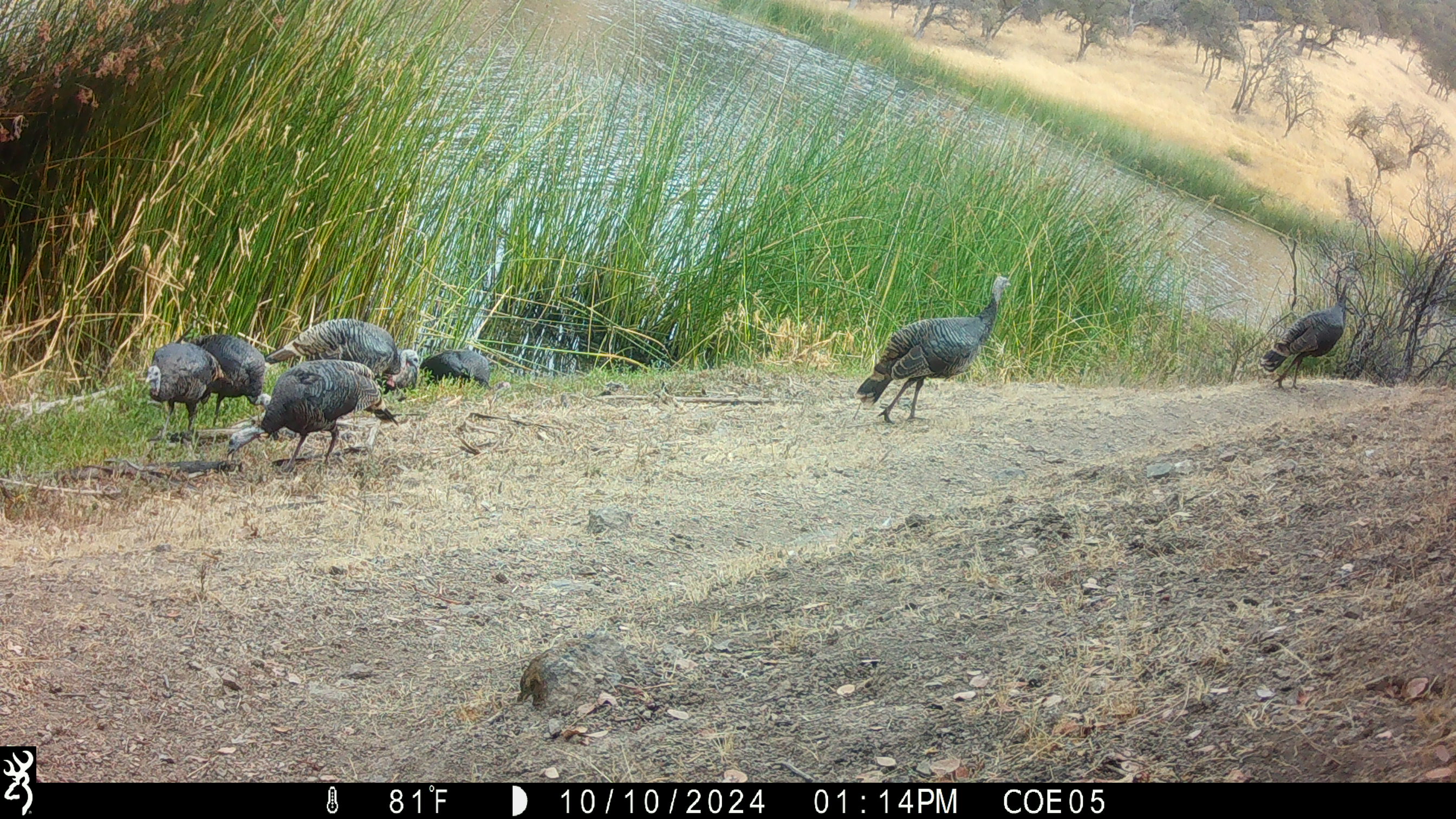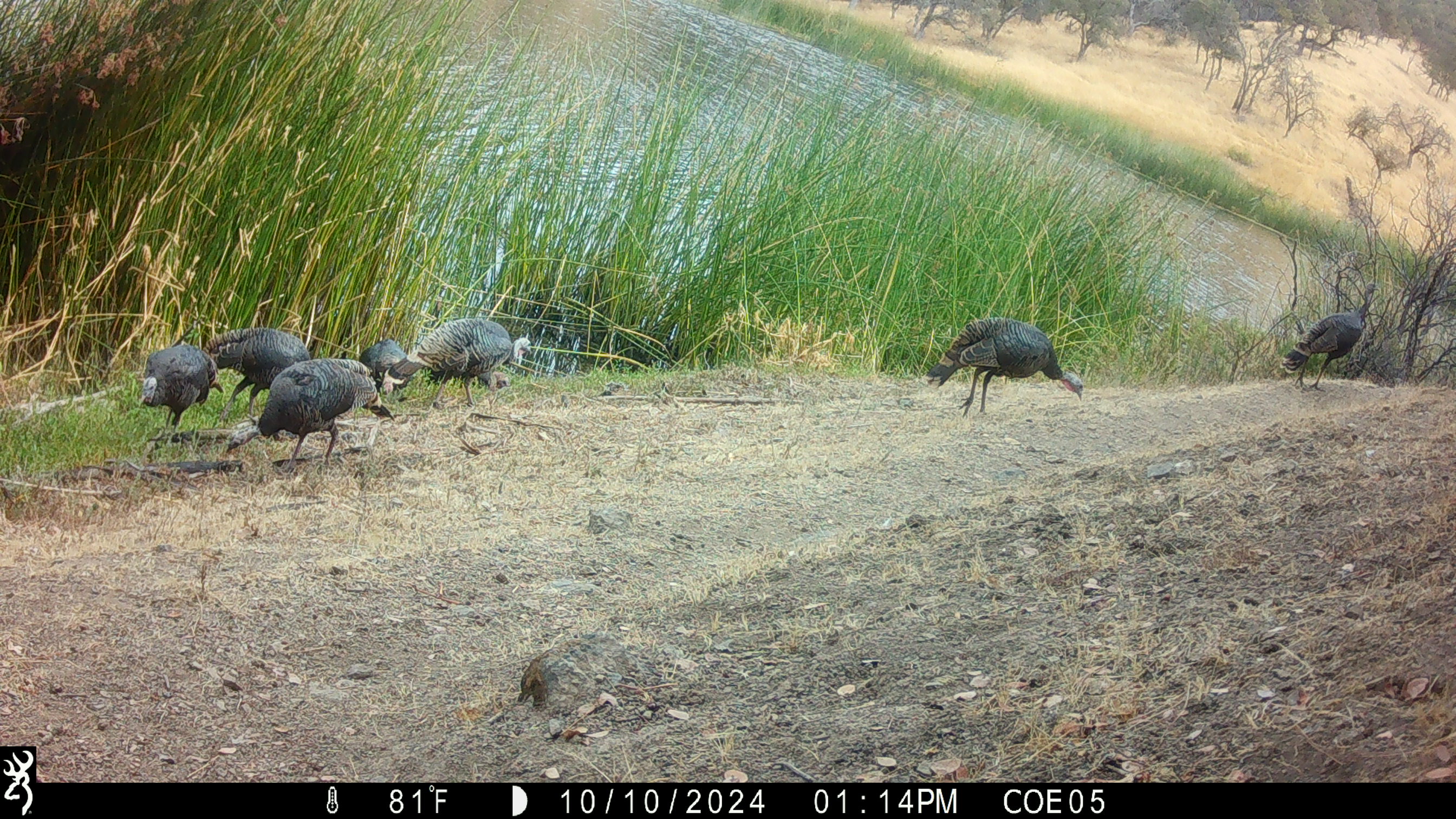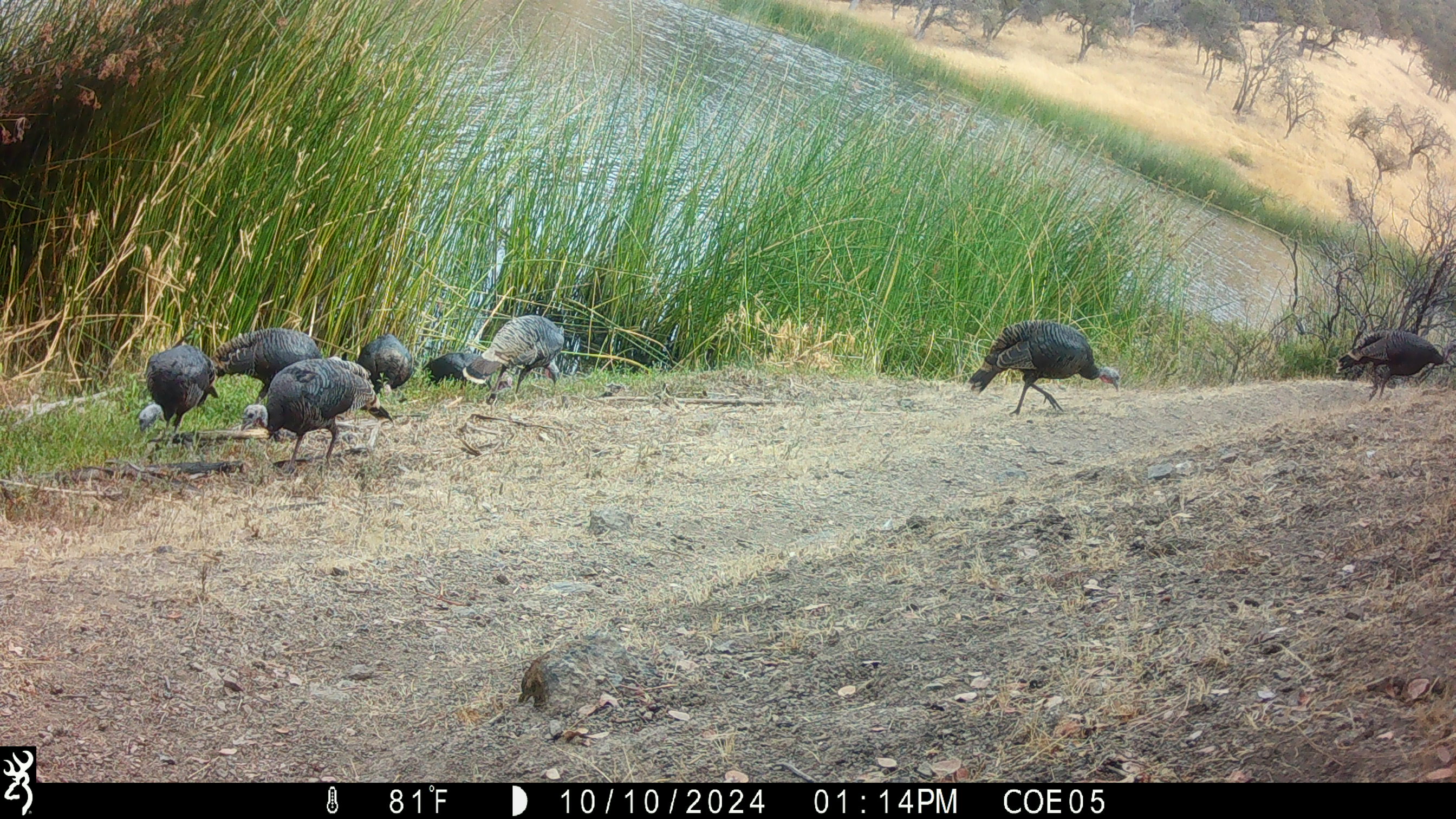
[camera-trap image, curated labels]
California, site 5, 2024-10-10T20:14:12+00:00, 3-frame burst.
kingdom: Animalia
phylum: Chordata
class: Aves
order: Galliformes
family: Phasianidae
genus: Meleagris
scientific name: Meleagris gallopavo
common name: turkey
Turkey (Meleagris gallopavo).